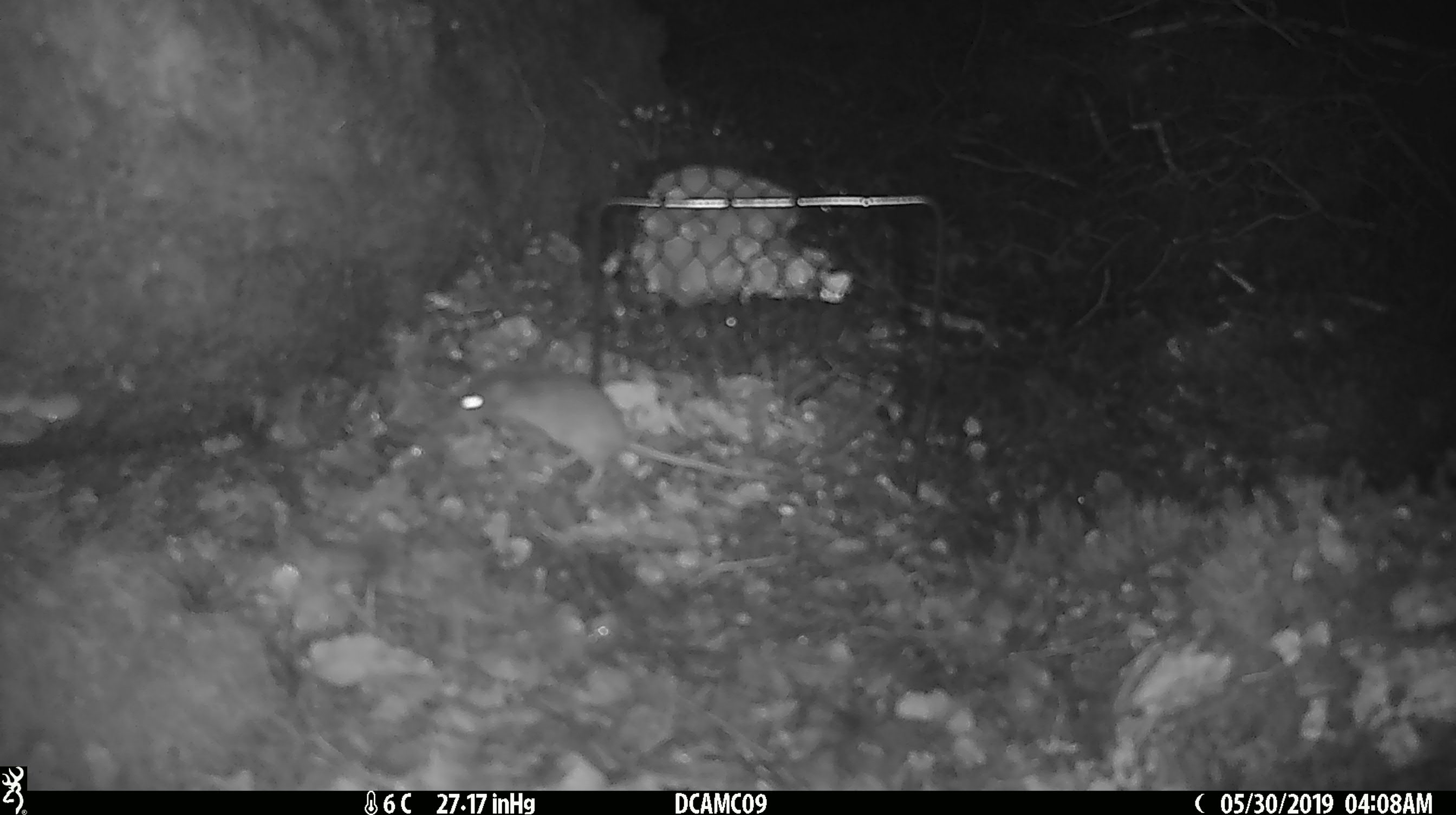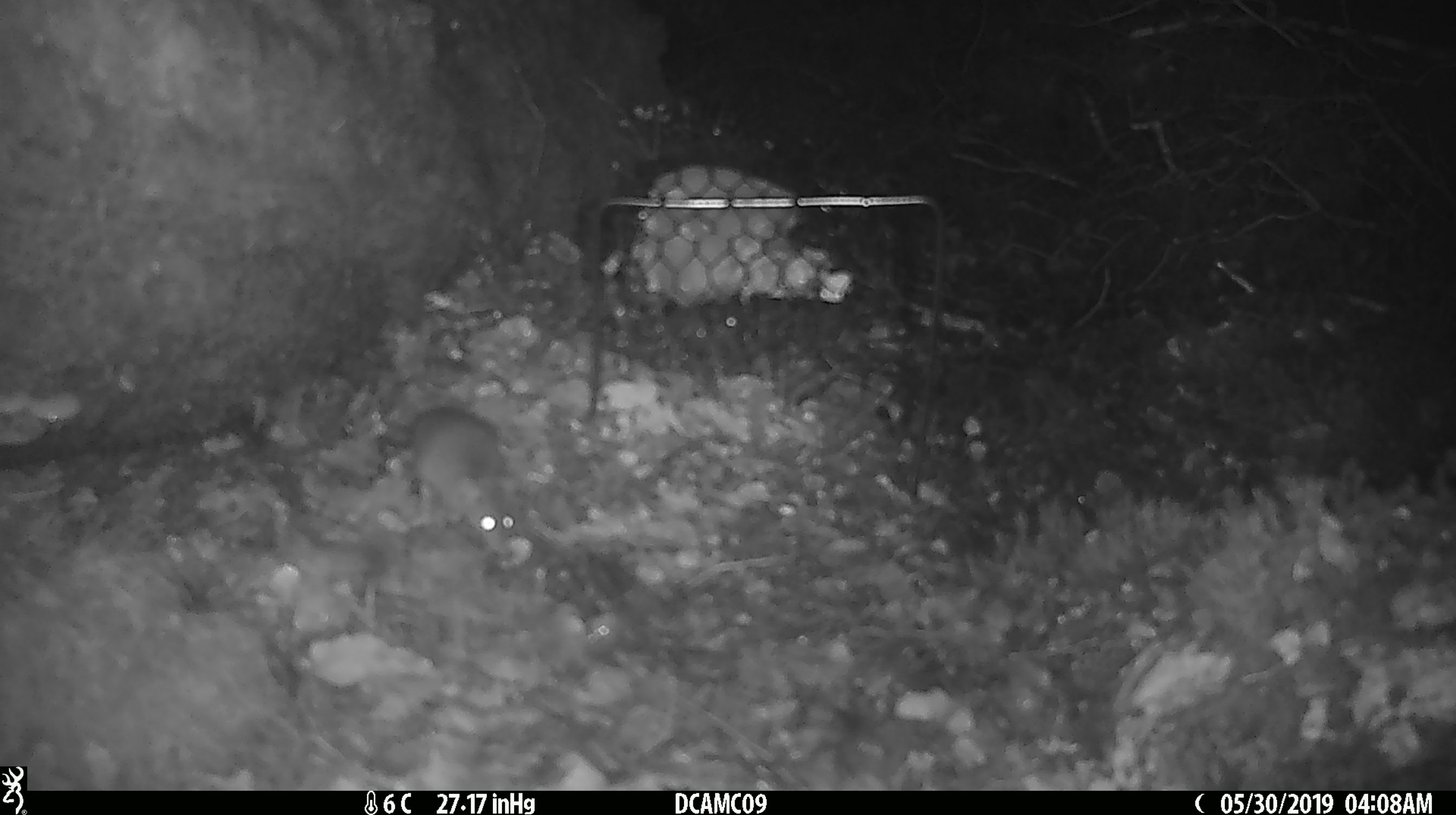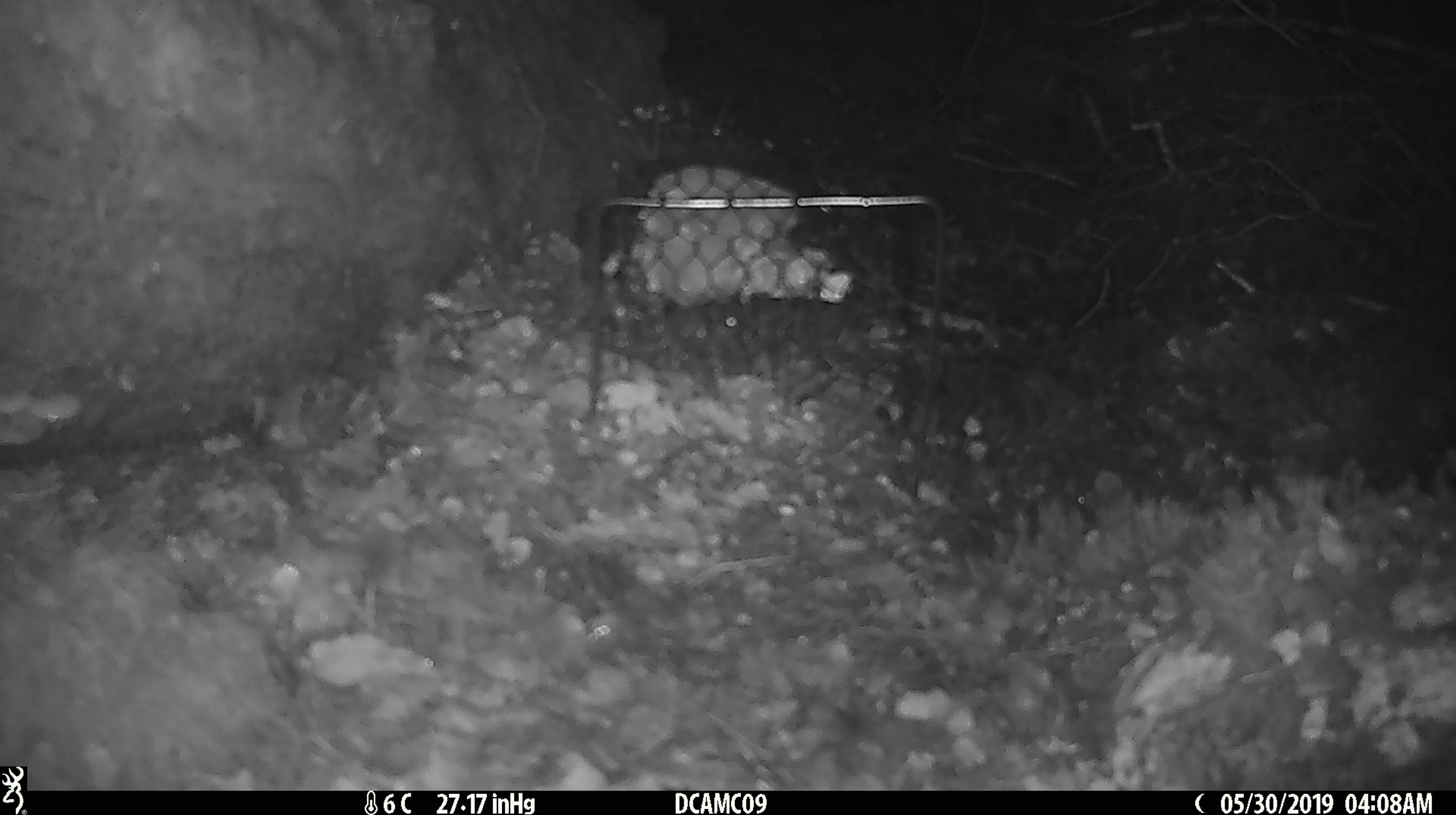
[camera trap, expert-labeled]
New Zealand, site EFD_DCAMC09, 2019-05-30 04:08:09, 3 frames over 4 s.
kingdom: Animalia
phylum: Chordata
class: Mammalia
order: Rodentia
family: Muridae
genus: Mus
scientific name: Mus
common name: mouse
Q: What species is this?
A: Mouse (Mus).